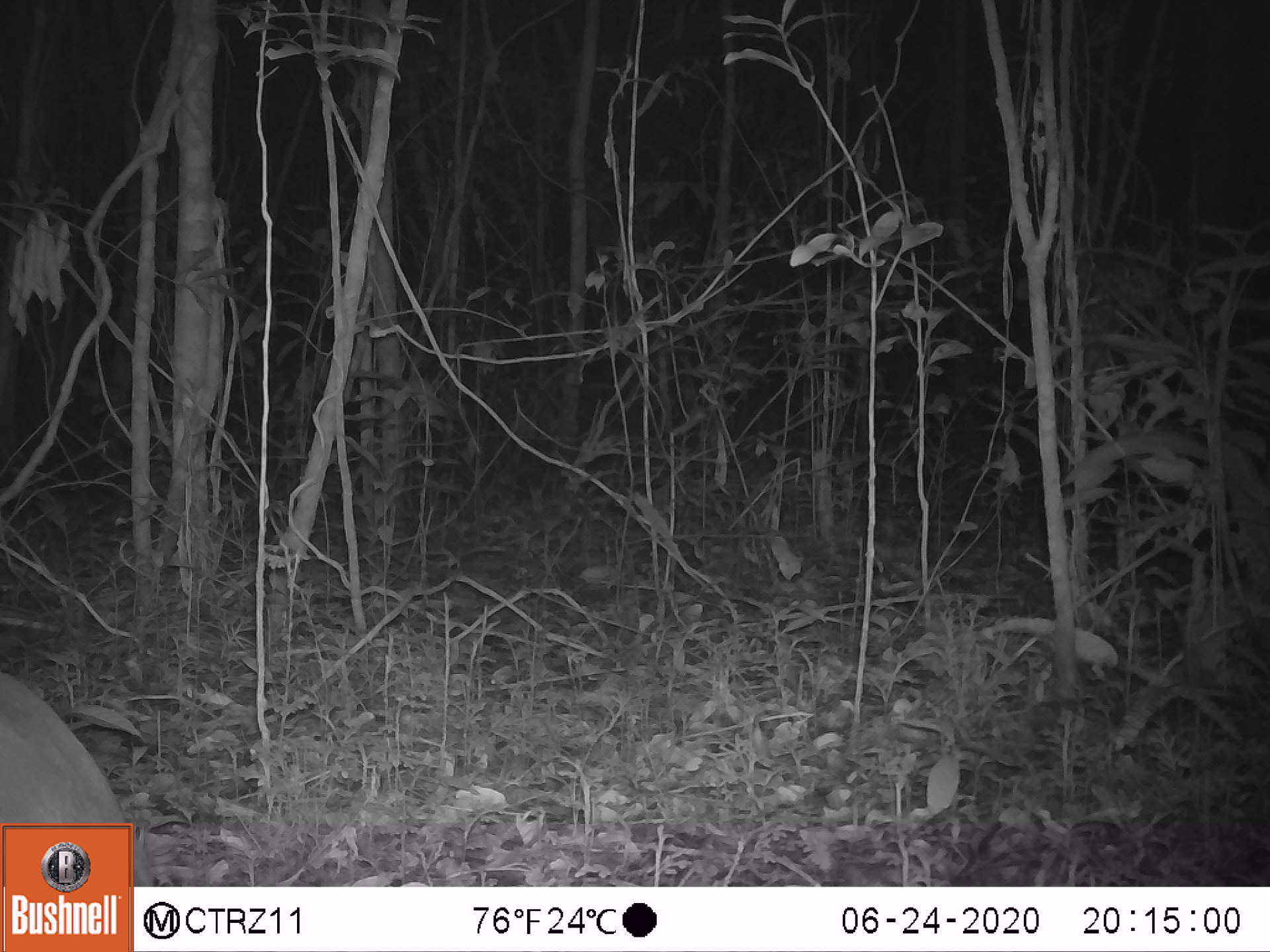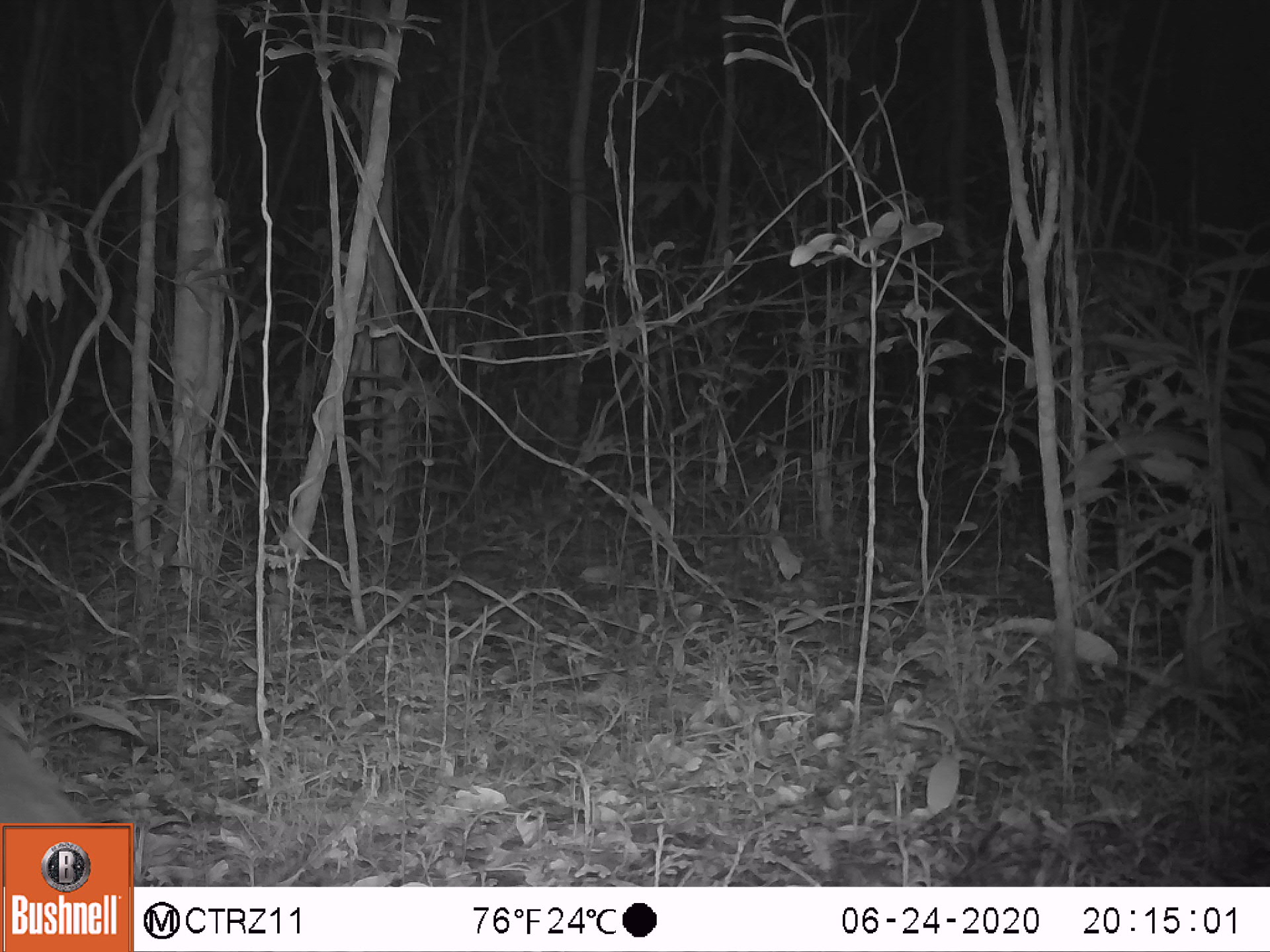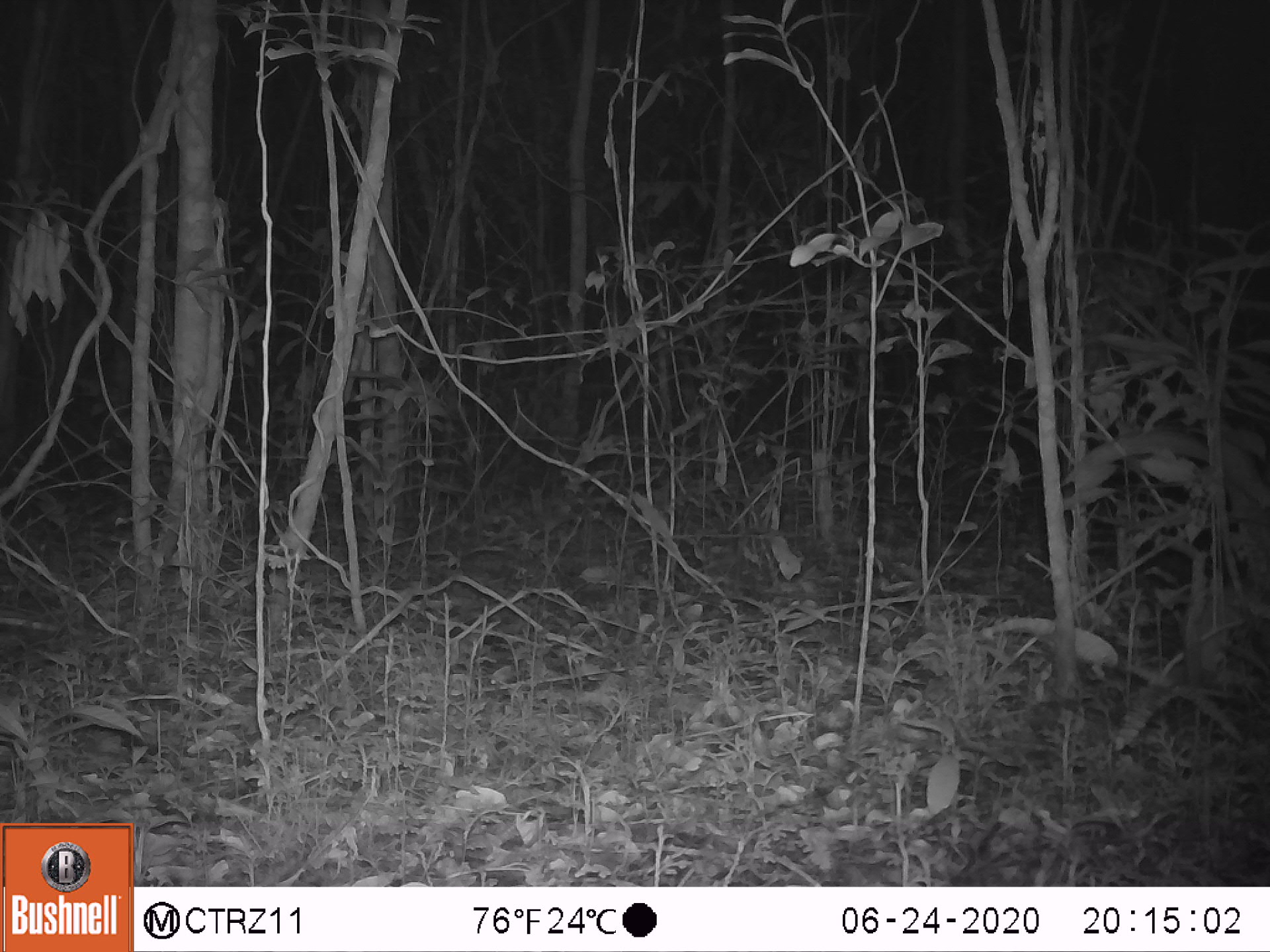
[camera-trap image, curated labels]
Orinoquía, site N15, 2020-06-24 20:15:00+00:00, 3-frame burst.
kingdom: Animalia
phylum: Chordata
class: Mammalia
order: Rodentia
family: Cuniculidae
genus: Cuniculus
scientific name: Cuniculus paca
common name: spotted paca